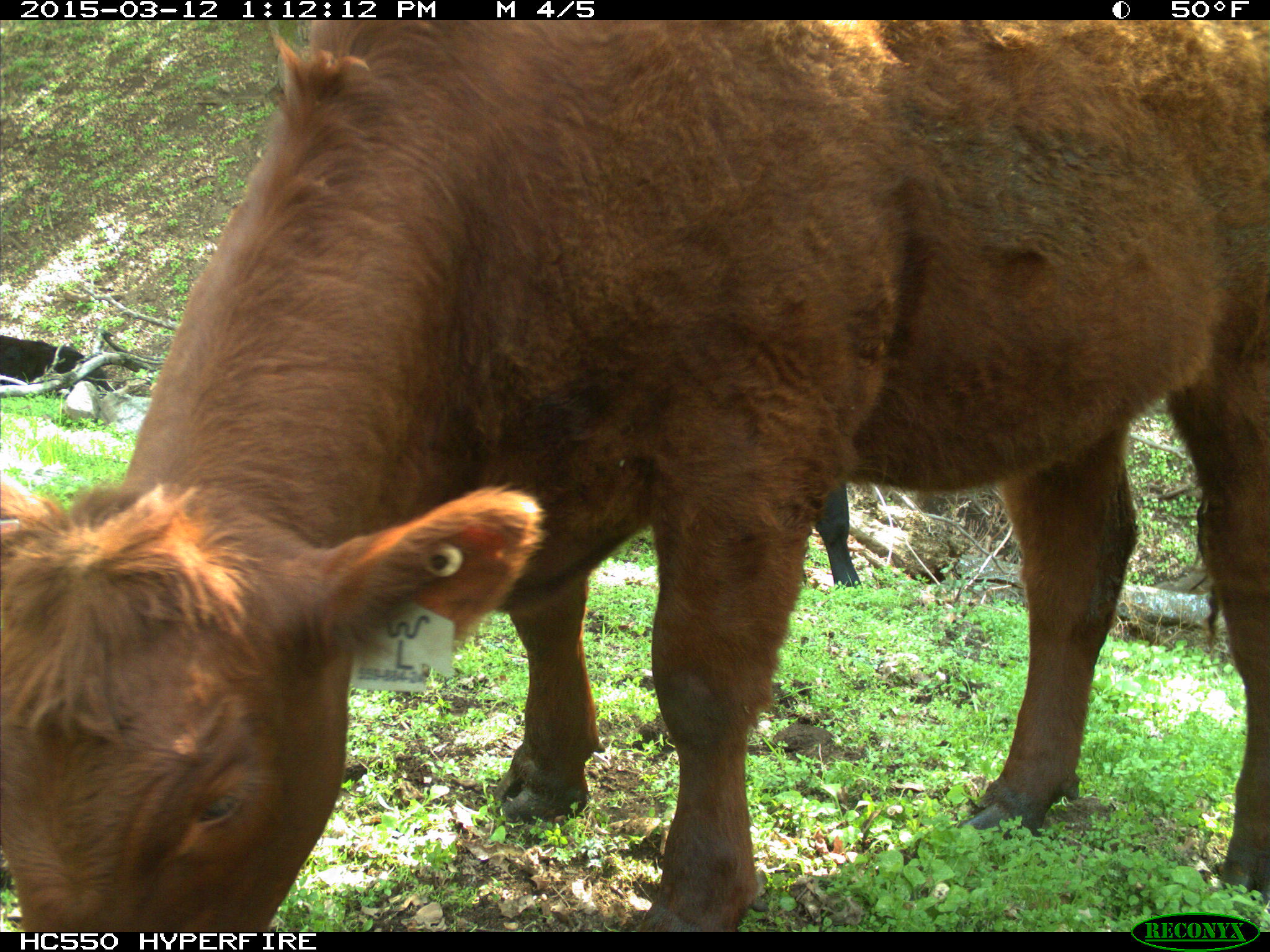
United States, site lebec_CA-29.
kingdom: Animalia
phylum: Chordata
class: Mammalia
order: Artiodactyla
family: Bovidae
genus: Bos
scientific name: Bos taurus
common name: domestic cow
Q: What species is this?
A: Bos taurus (domestic cow).